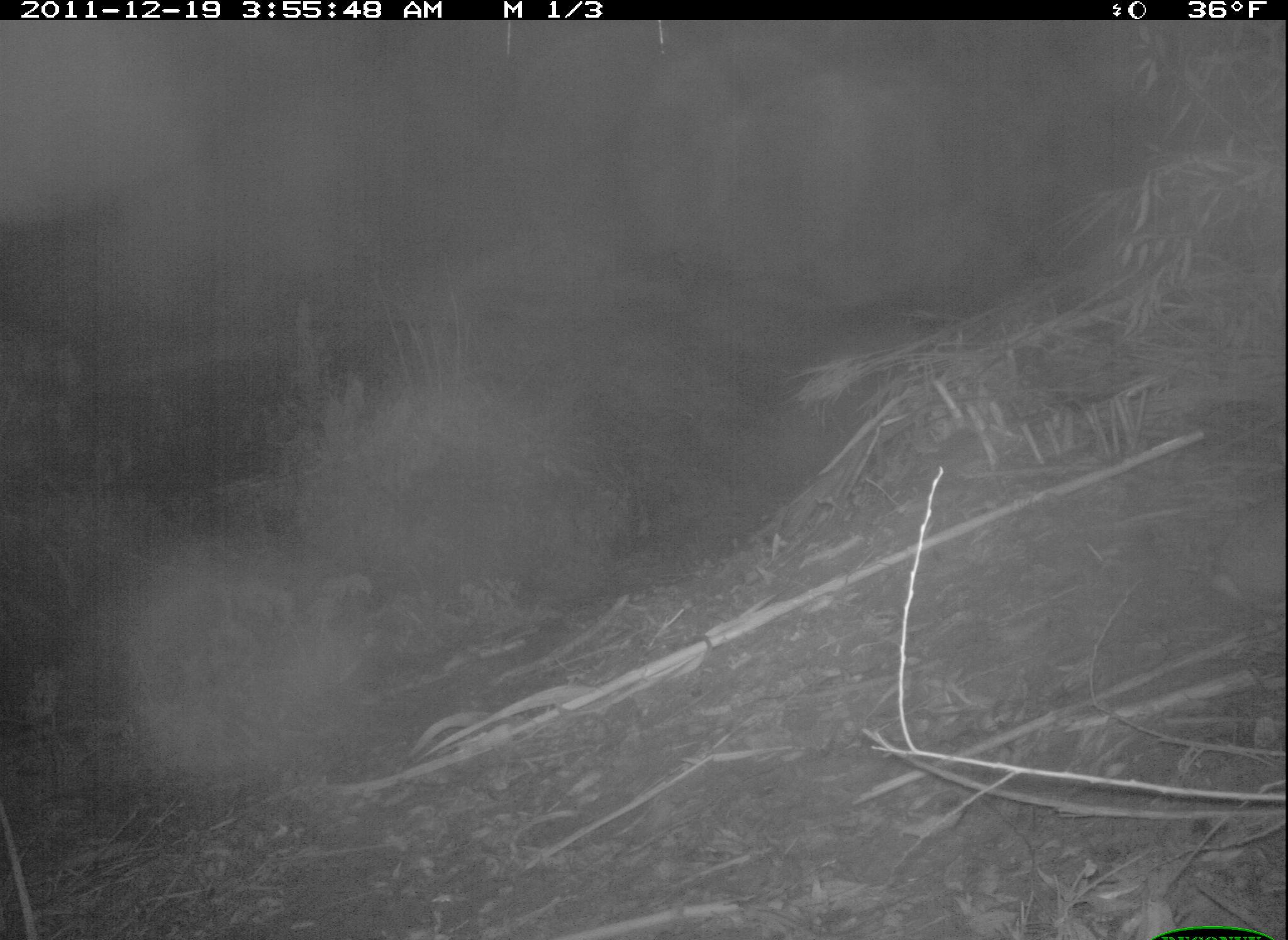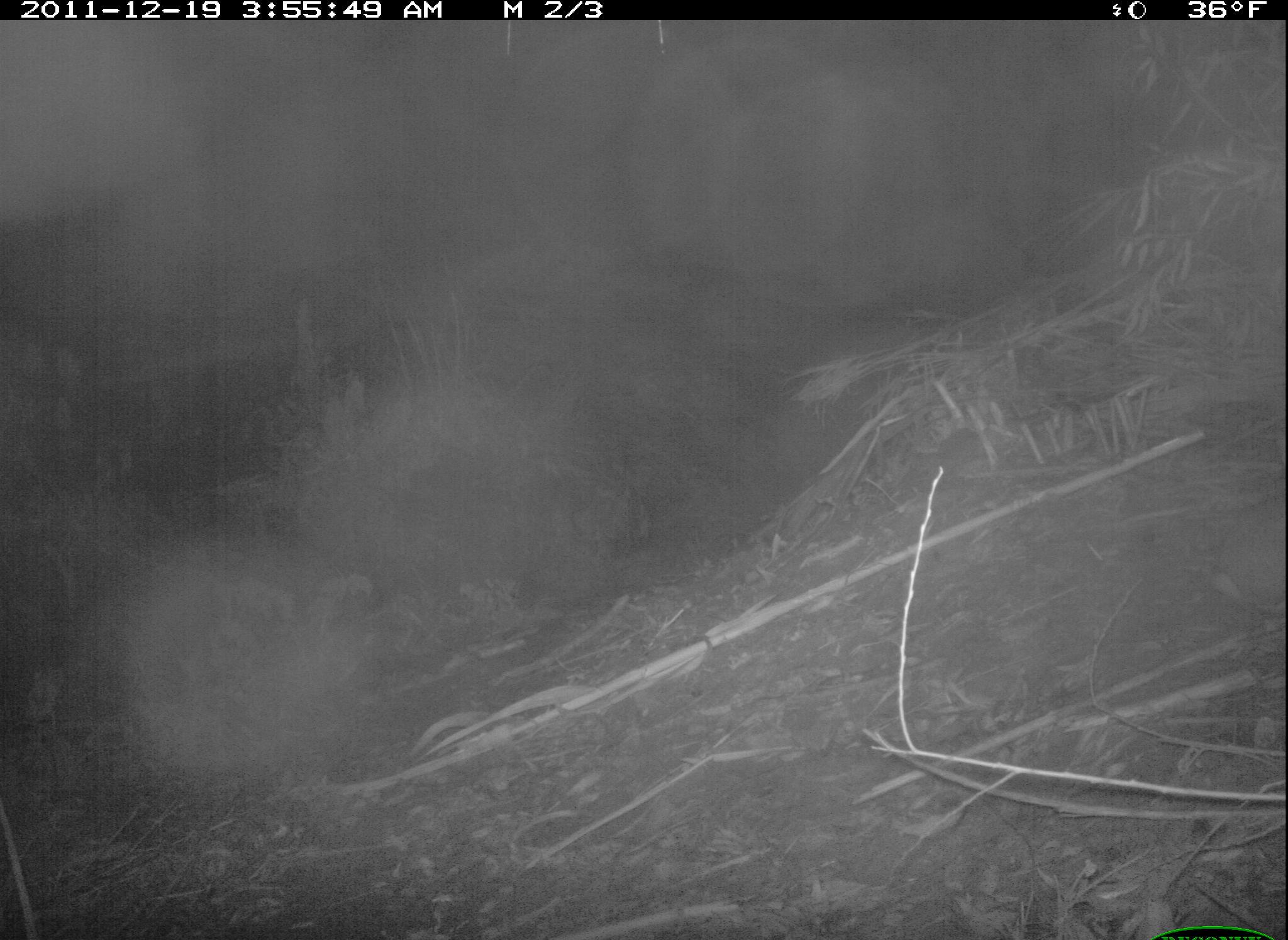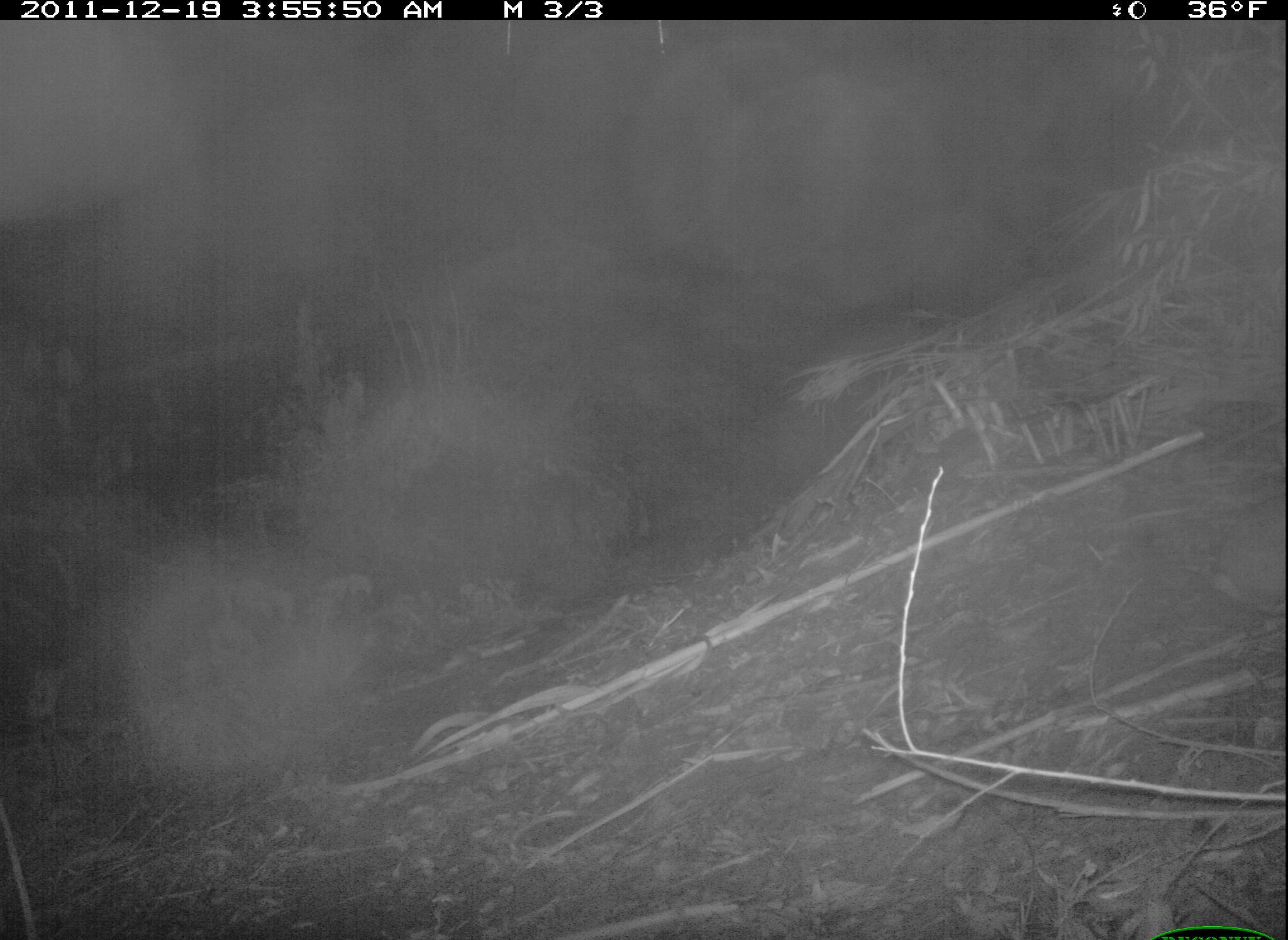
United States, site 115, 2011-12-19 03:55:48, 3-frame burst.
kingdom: Animalia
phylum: Chordata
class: Mammalia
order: Lagomorpha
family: Leporidae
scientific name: Leporidae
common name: rabbits and hares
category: rabbit